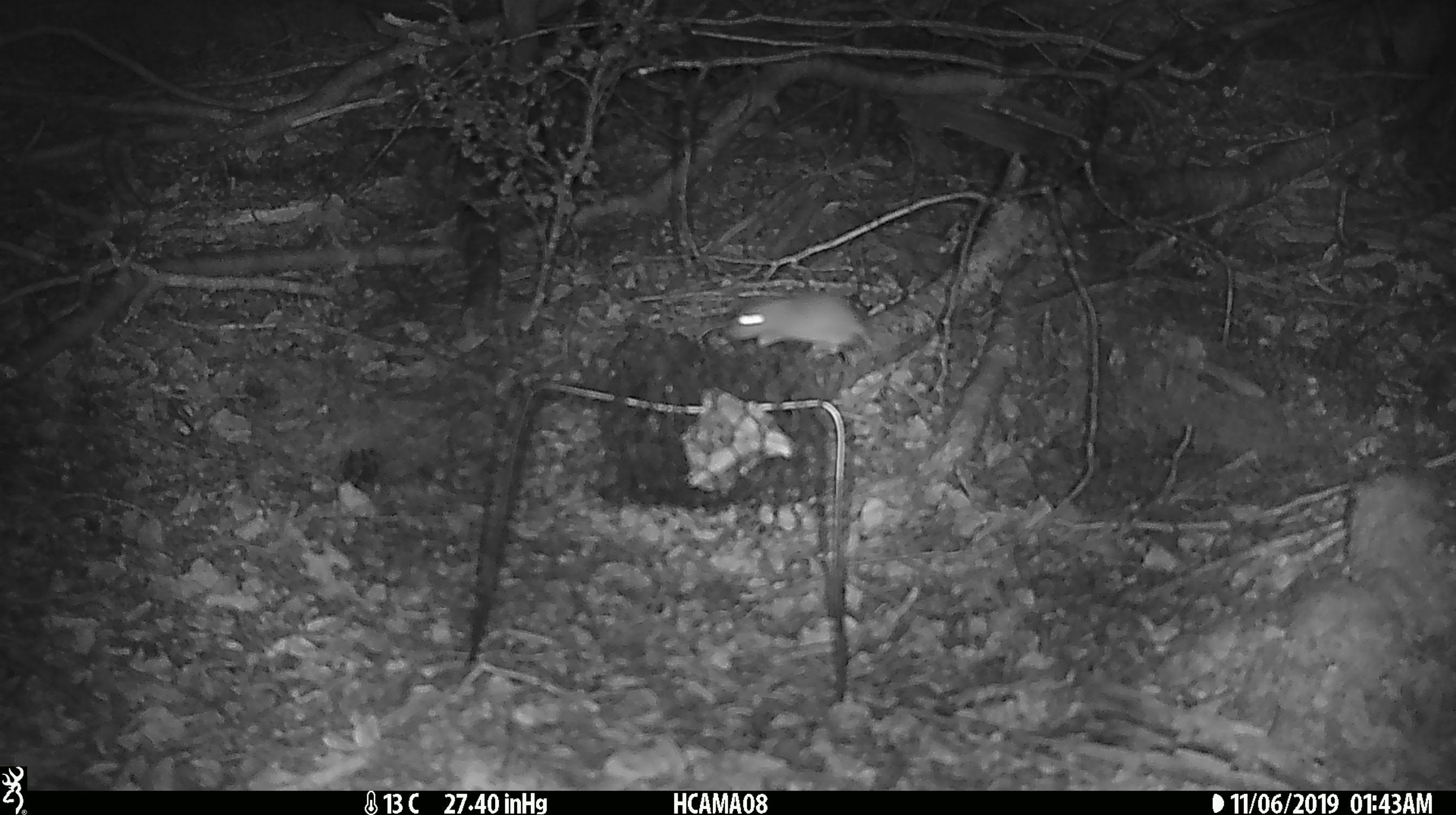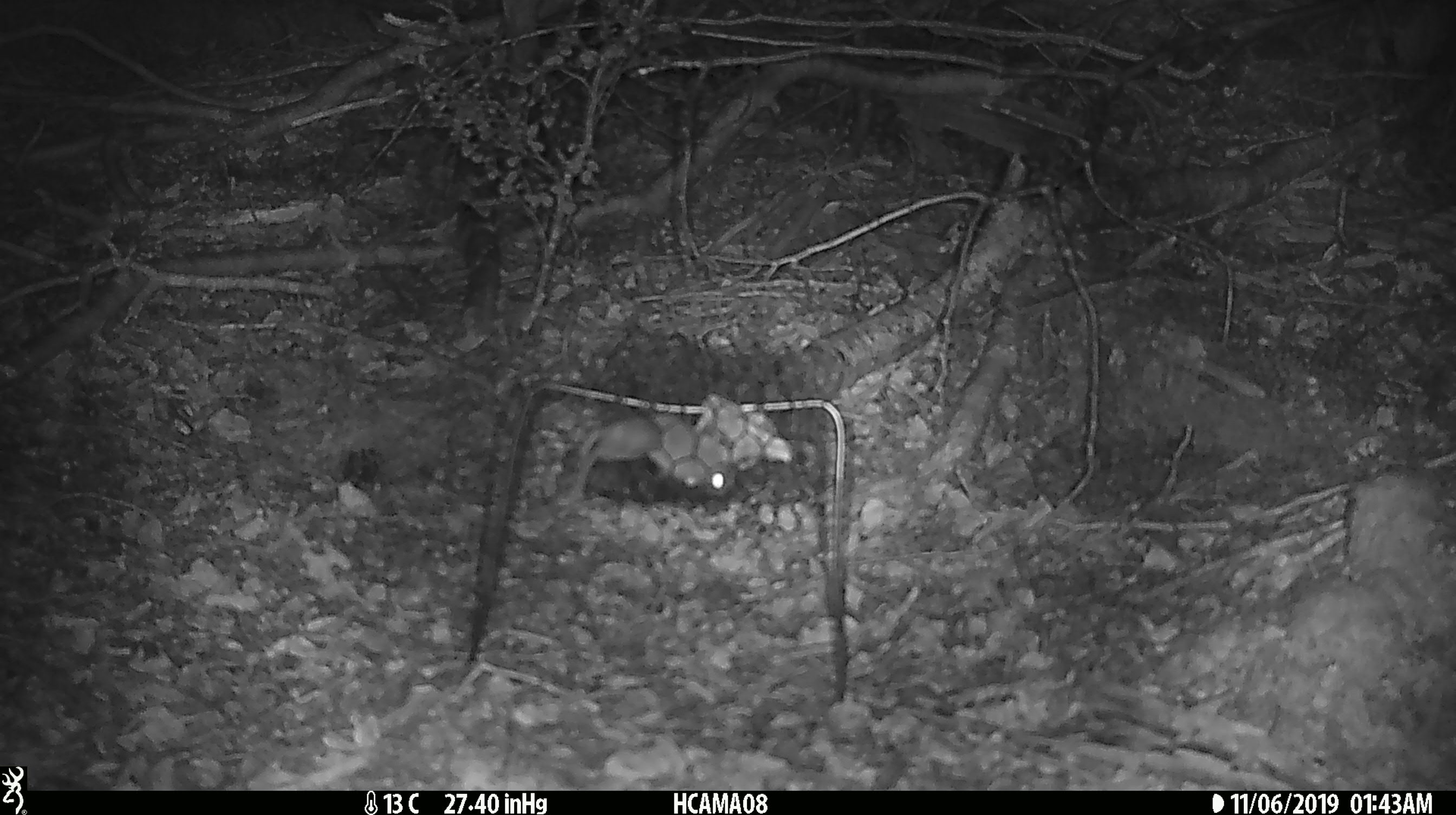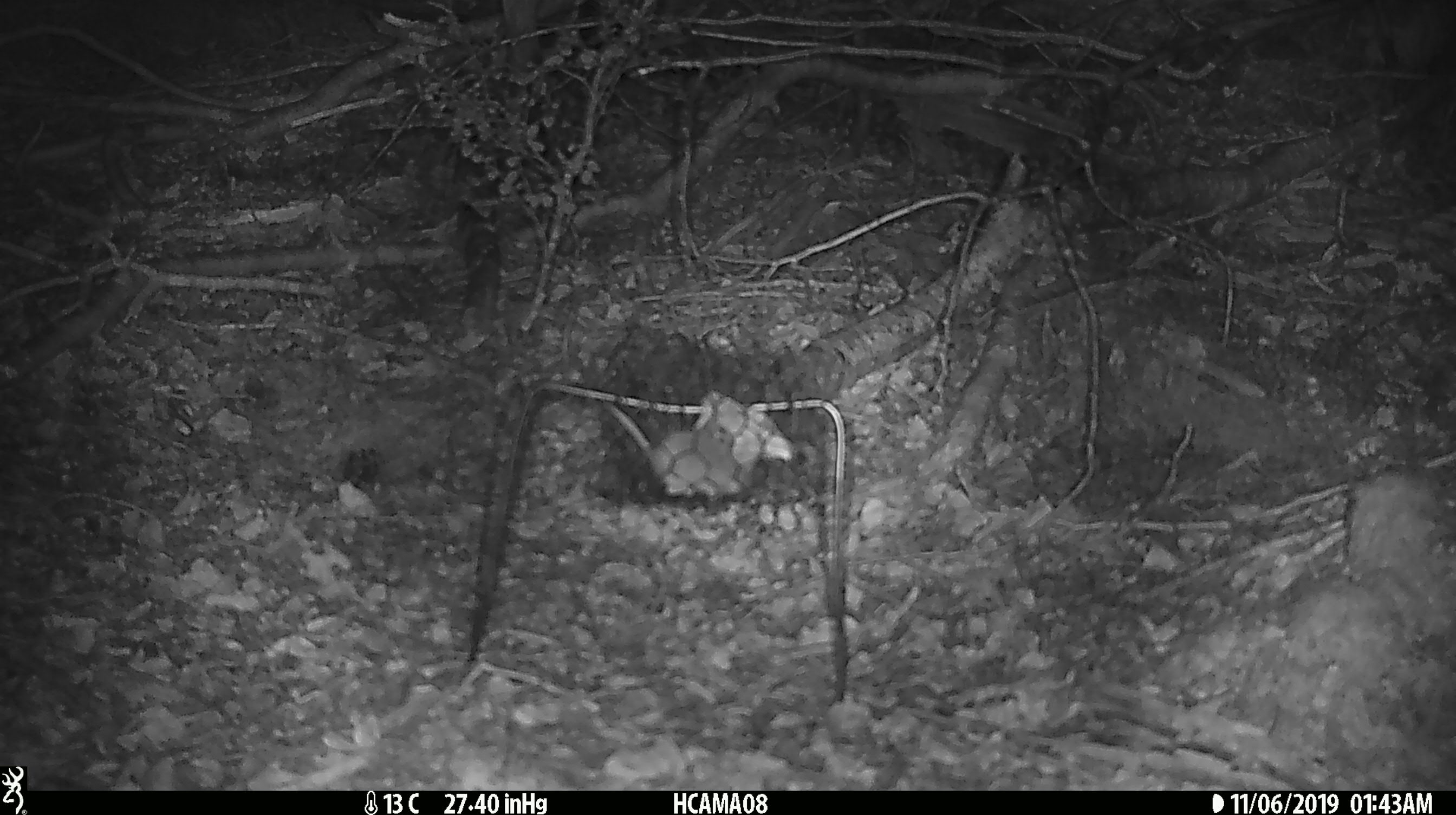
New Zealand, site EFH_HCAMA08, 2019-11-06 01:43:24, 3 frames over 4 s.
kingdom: Animalia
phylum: Chordata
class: Mammalia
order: Rodentia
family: Muridae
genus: Mus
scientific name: Mus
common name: mouse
Mouse (Mus).